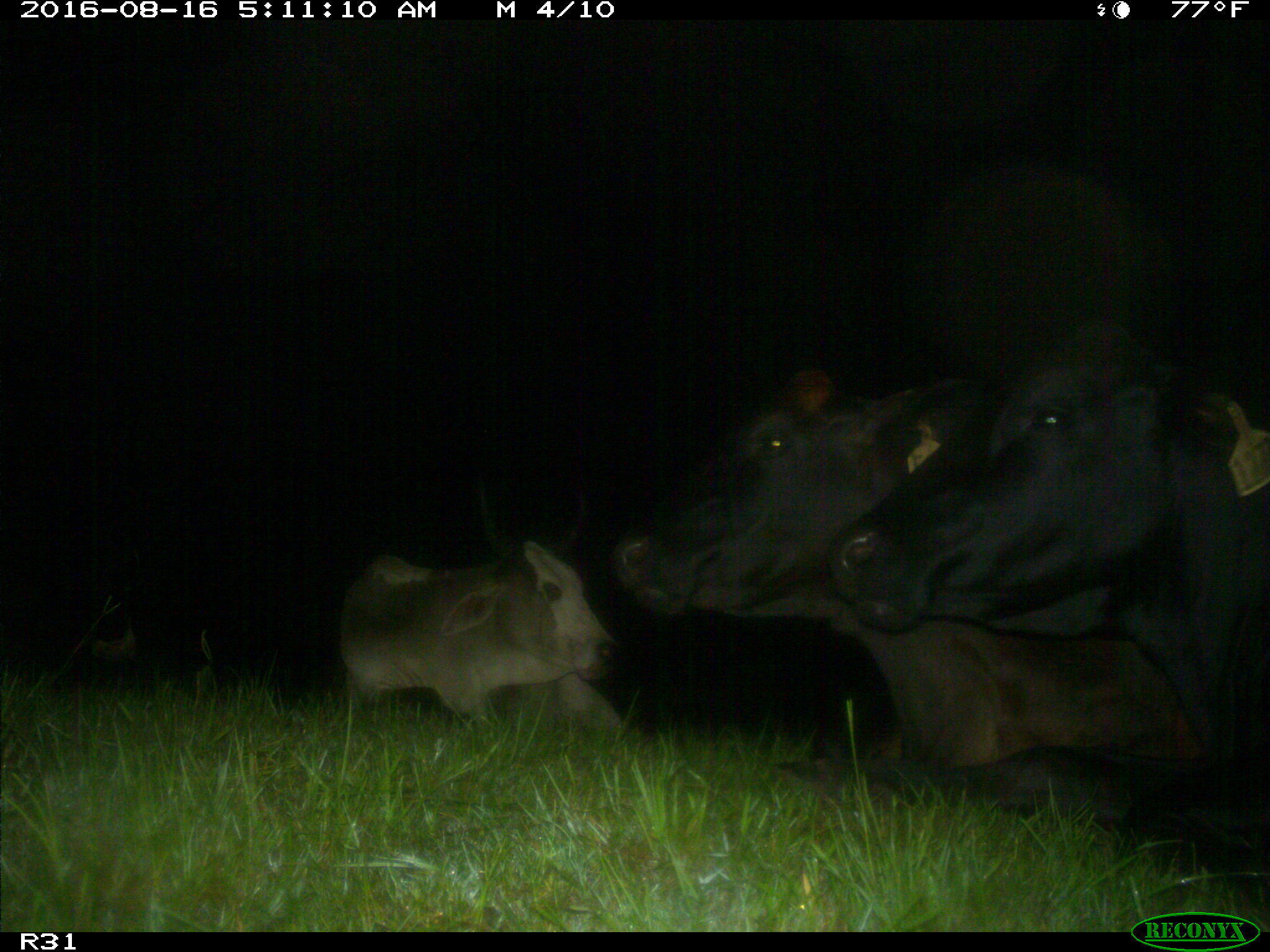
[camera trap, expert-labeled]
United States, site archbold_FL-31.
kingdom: Animalia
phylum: Chordata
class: Mammalia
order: Artiodactyla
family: Bovidae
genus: Bos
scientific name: Bos taurus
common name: domestic cow